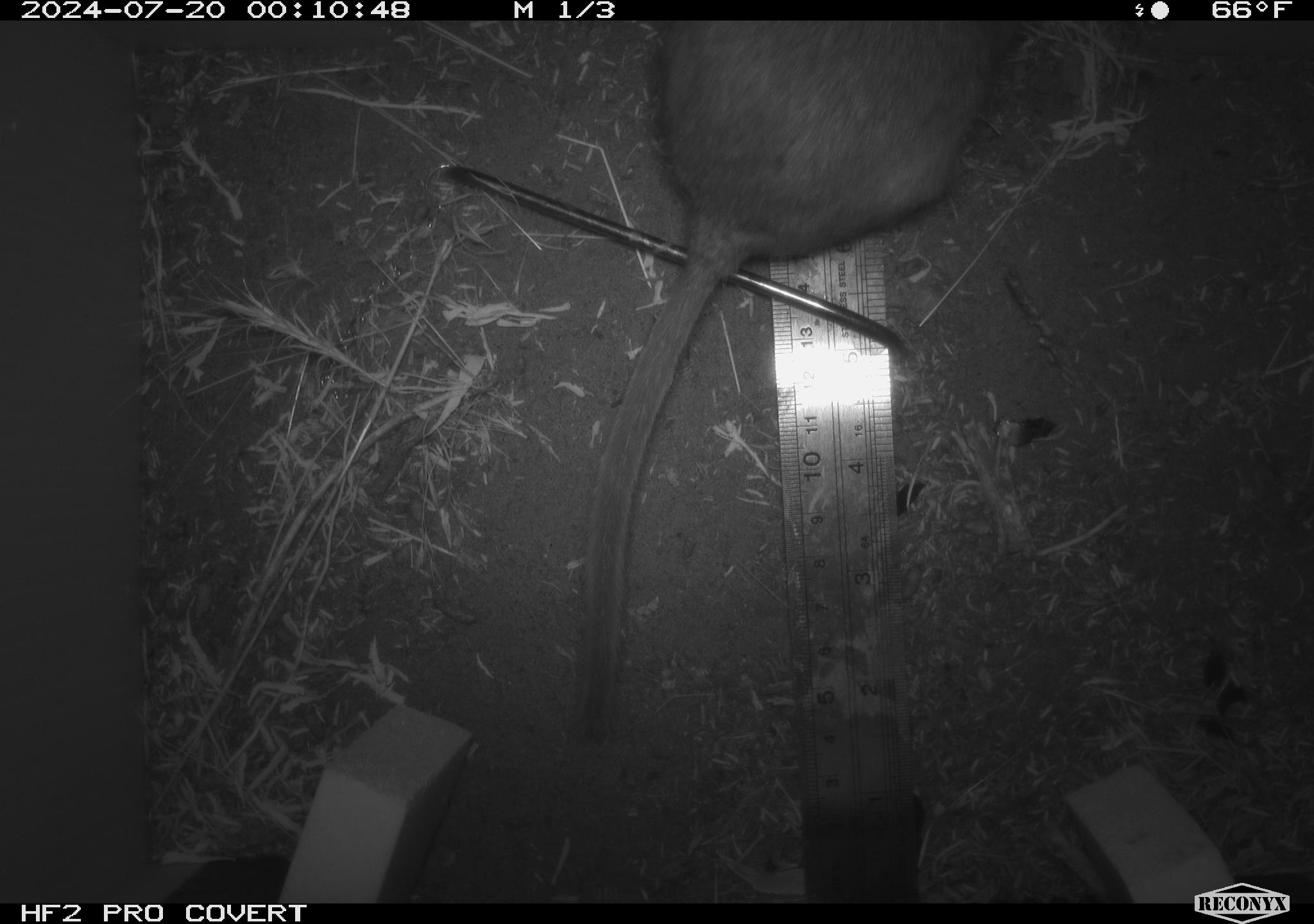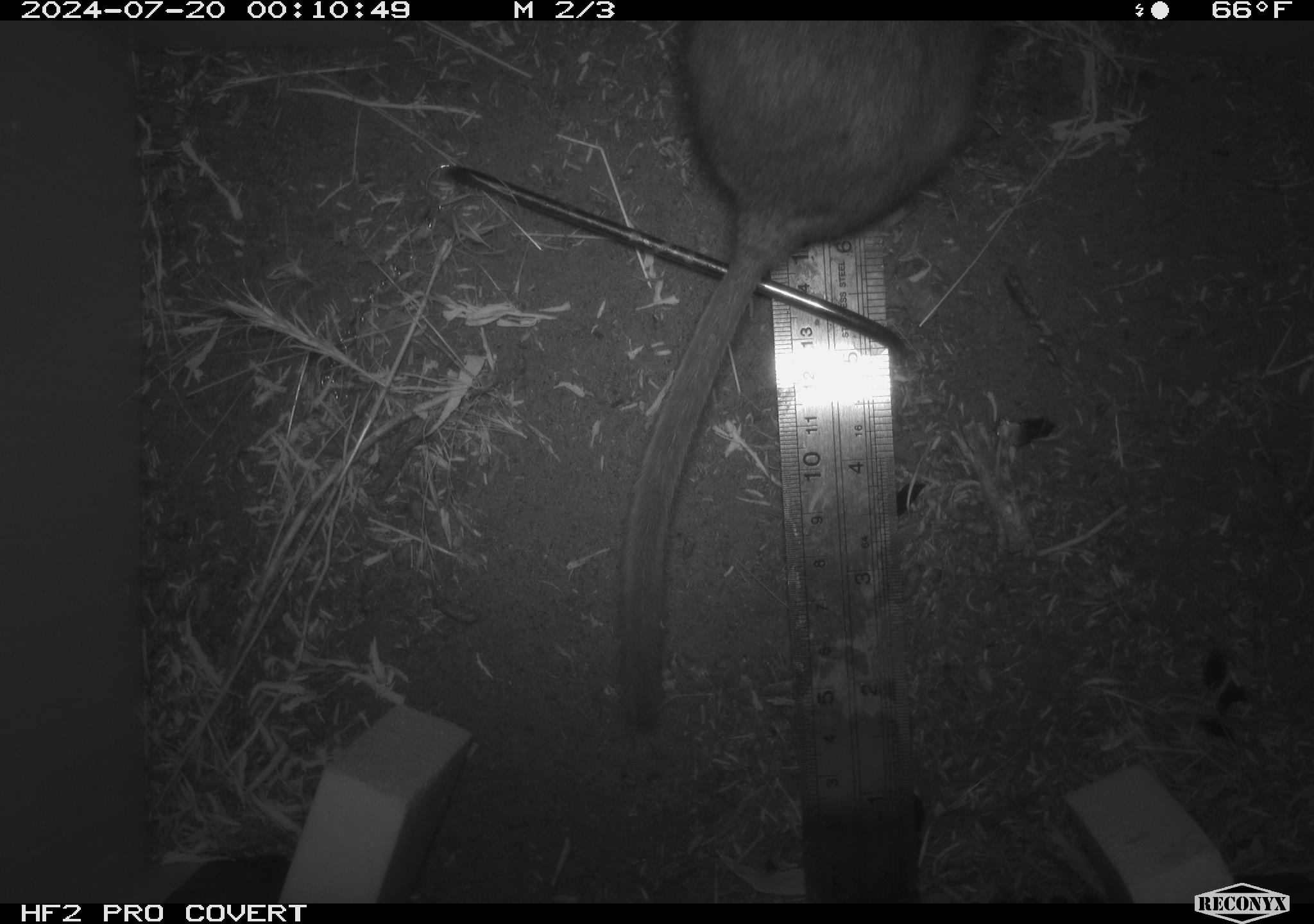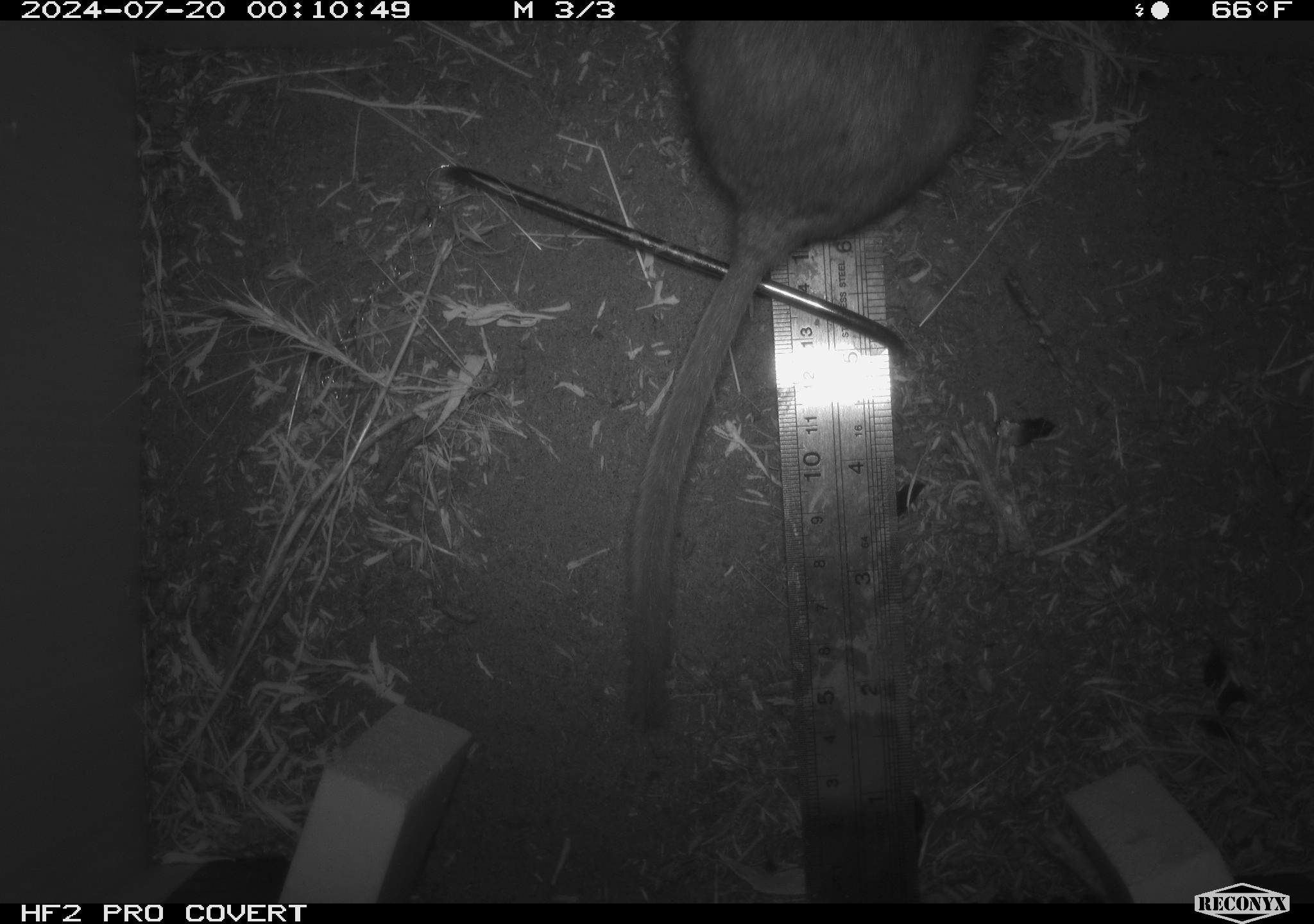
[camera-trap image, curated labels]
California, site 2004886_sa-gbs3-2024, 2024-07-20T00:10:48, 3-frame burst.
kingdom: Animalia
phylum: Chordata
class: Mammalia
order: Rodentia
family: Cricetidae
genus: Neotoma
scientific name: Neotoma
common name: pack rat or woodrat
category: neotoma species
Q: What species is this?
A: Neotoma species (pack rat or woodrat) (Neotoma).